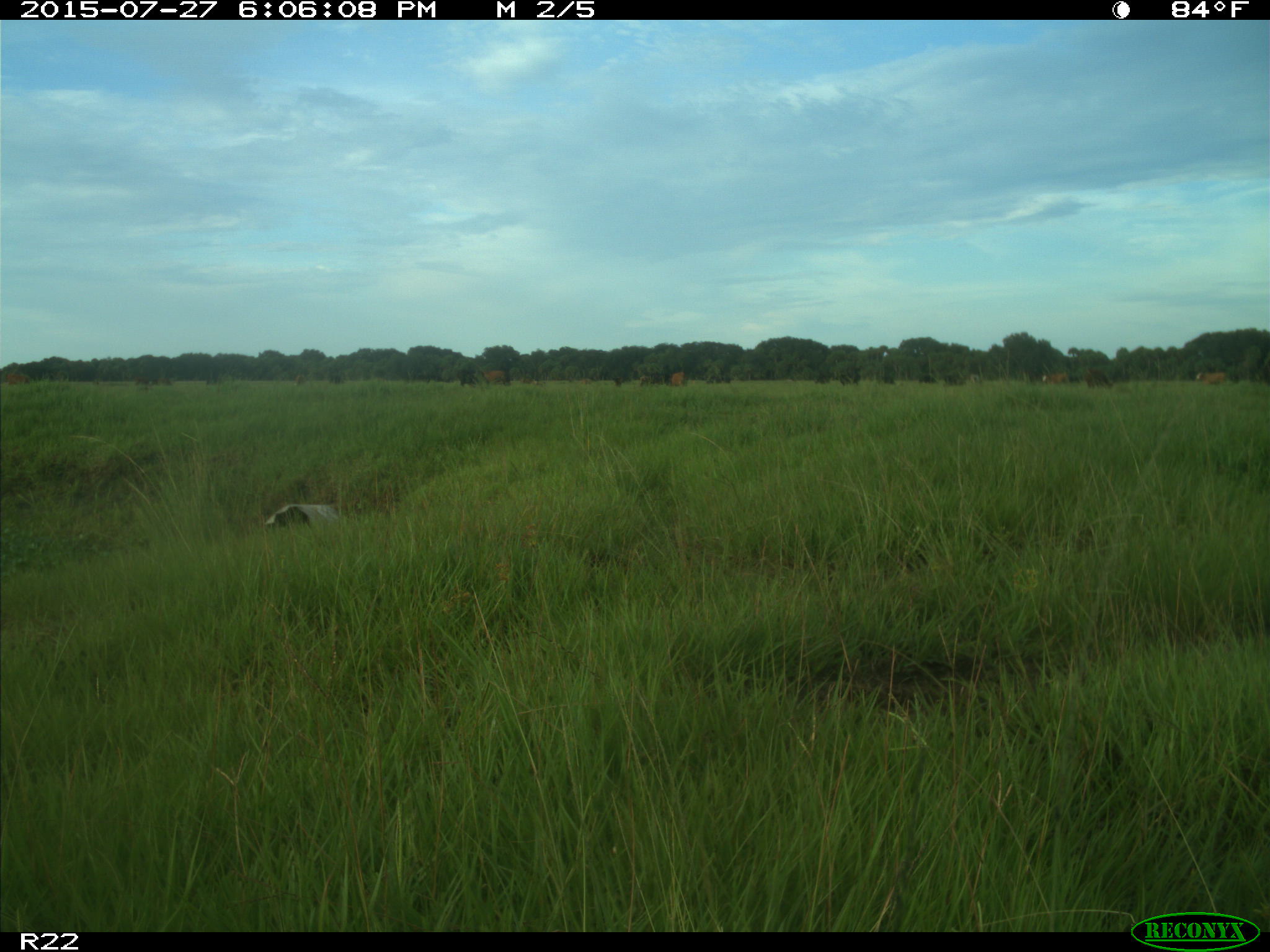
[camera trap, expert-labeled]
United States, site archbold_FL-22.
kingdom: Animalia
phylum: Chordata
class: Mammalia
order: Artiodactyla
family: Bovidae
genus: Bos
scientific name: Bos taurus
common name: domestic cow